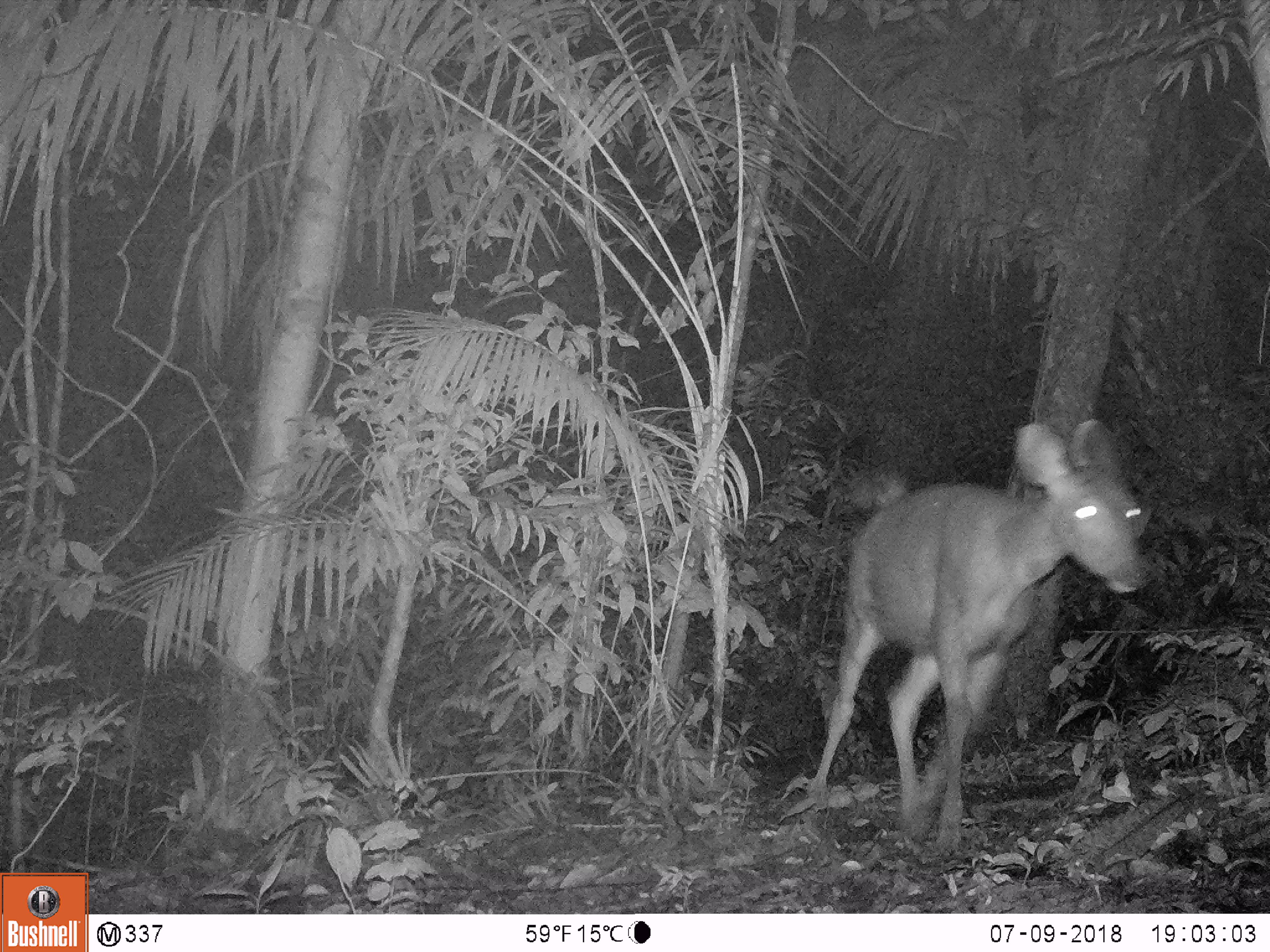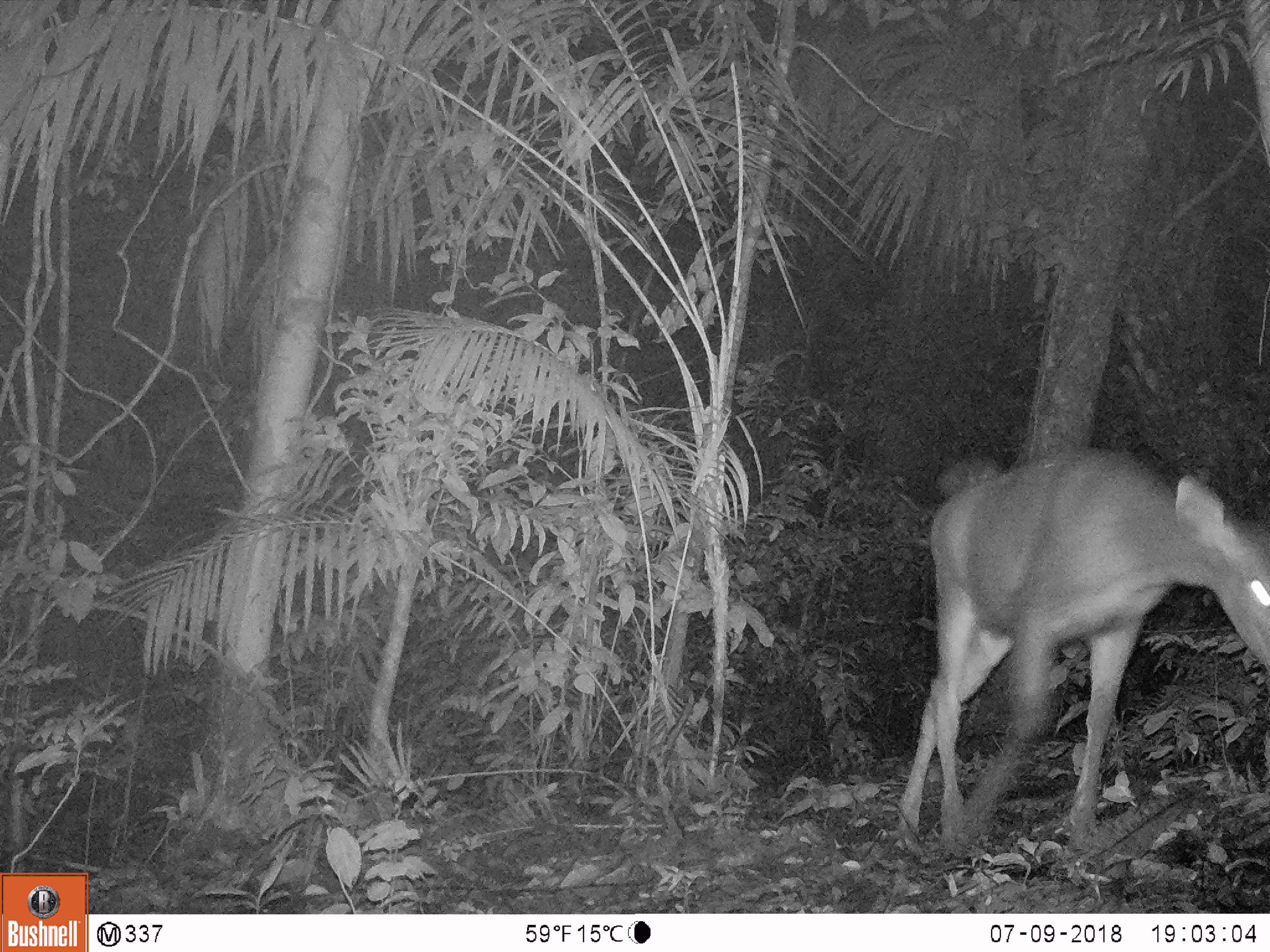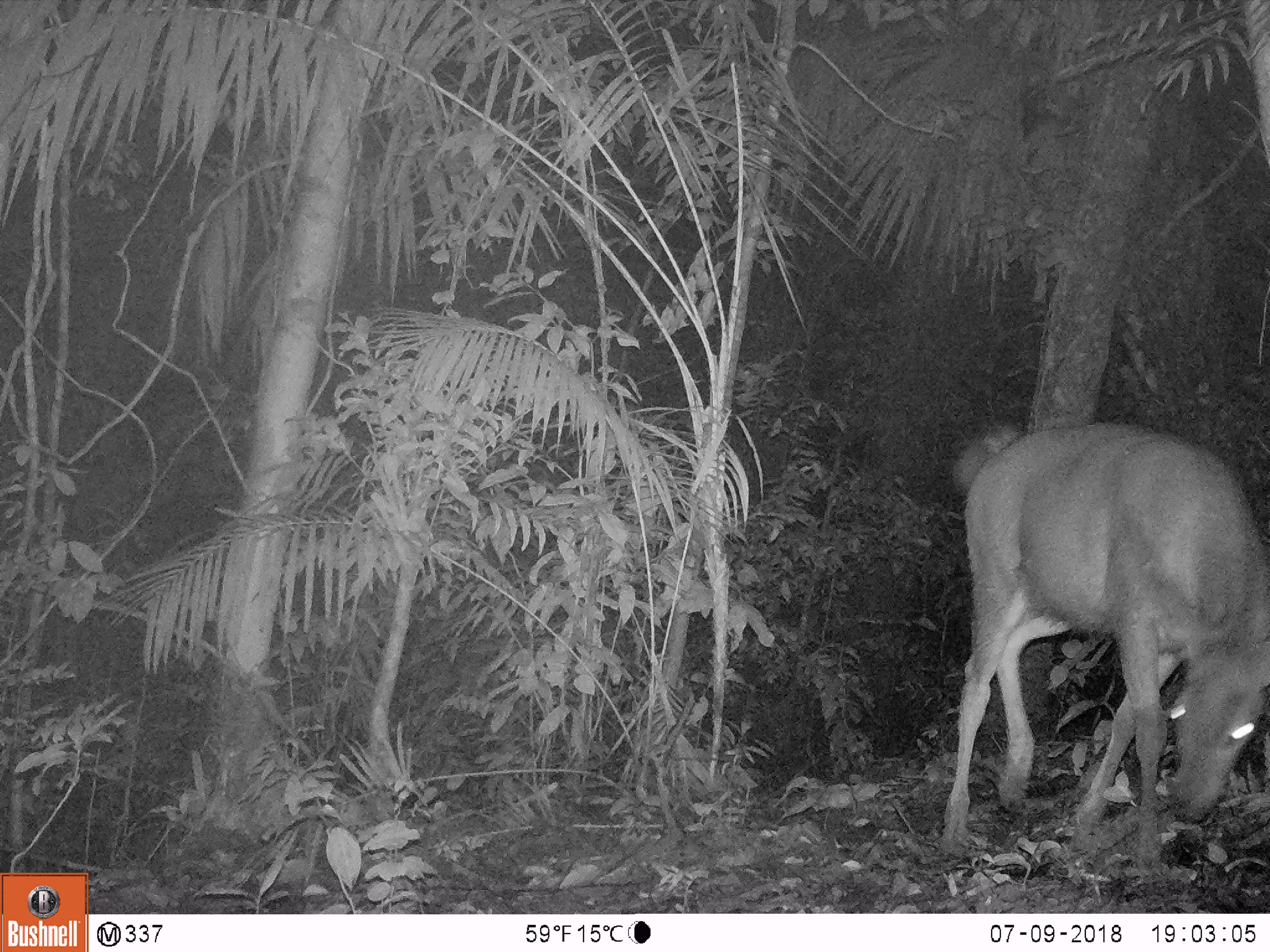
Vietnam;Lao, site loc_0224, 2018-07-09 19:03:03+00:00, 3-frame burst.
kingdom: Animalia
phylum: Chordata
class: Mammalia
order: Artiodactyla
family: Cervidae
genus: Rusa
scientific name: Rusa unicolor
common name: sambar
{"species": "sambar (Rusa unicolor)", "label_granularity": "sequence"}